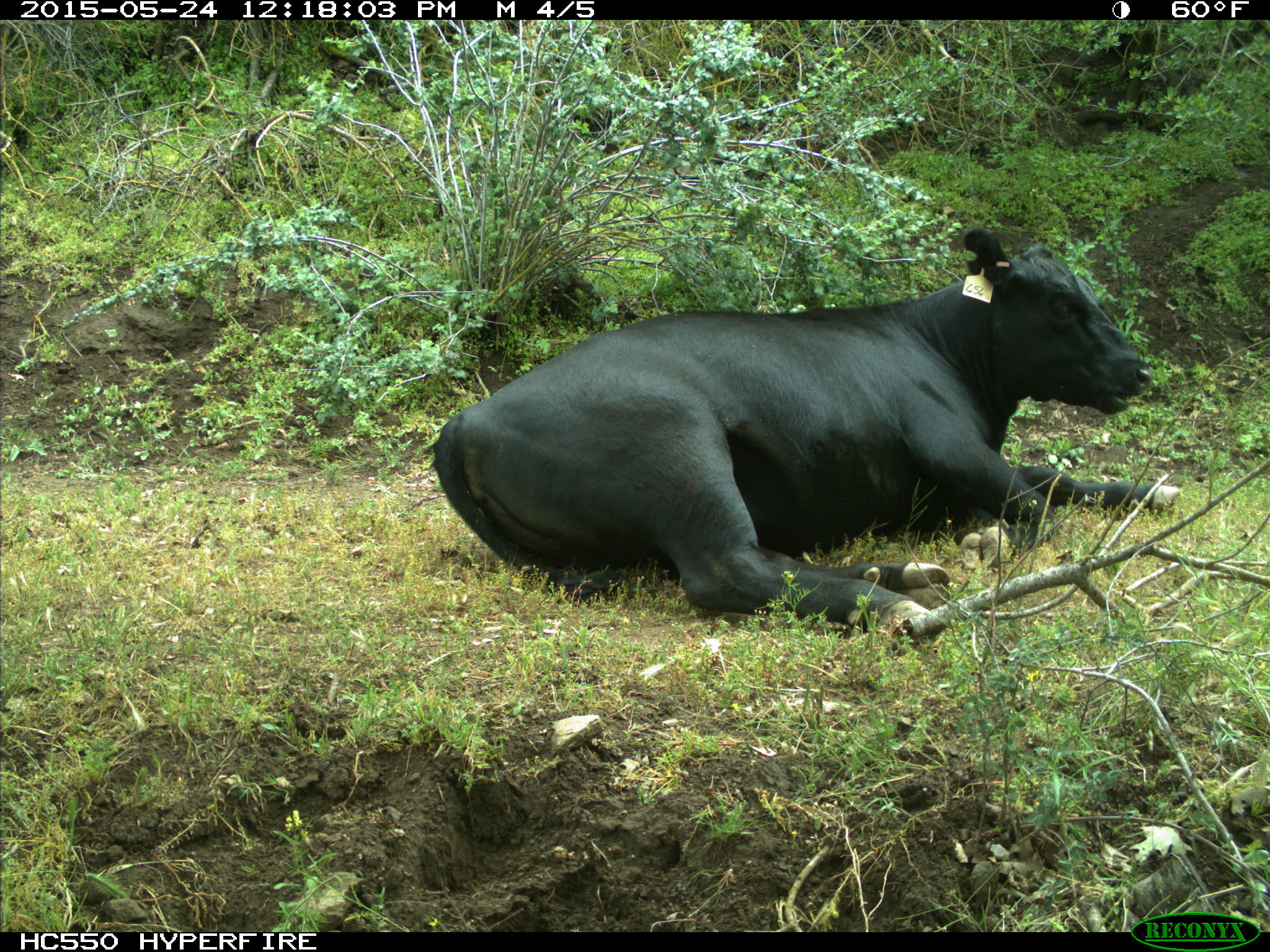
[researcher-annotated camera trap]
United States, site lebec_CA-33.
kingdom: Animalia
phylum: Chordata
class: Mammalia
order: Artiodactyla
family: Bovidae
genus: Bos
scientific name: Bos taurus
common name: domestic cow